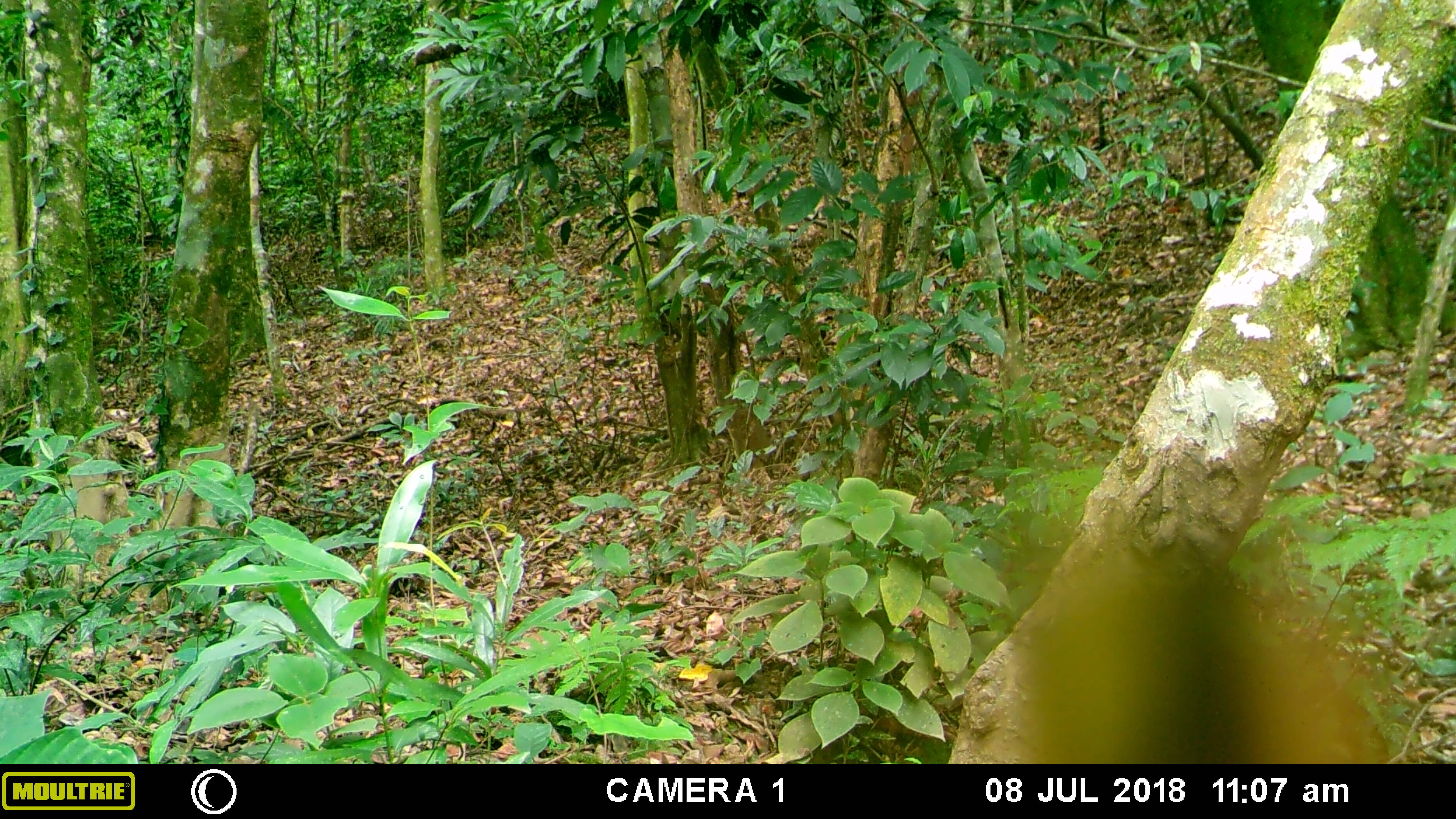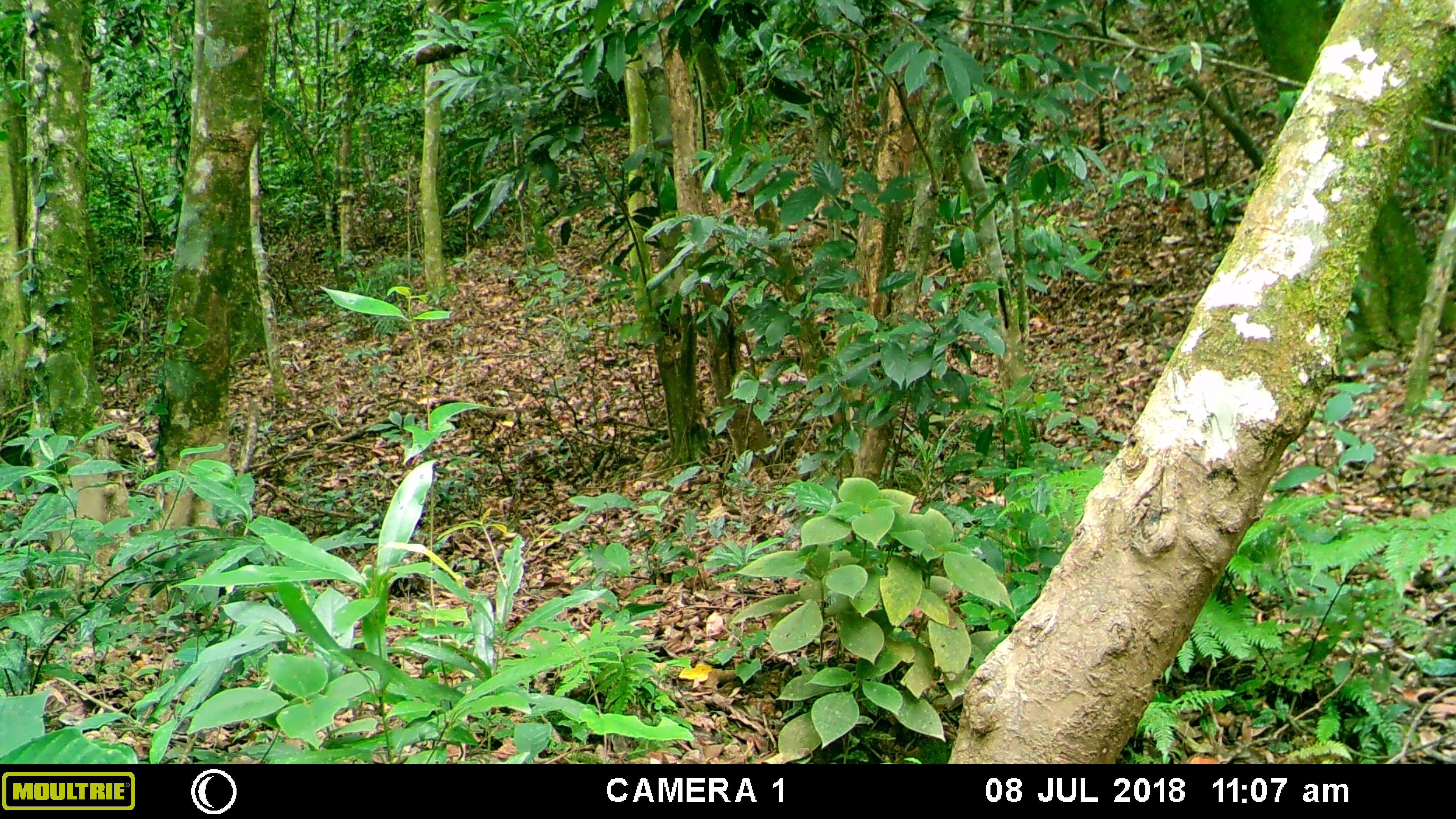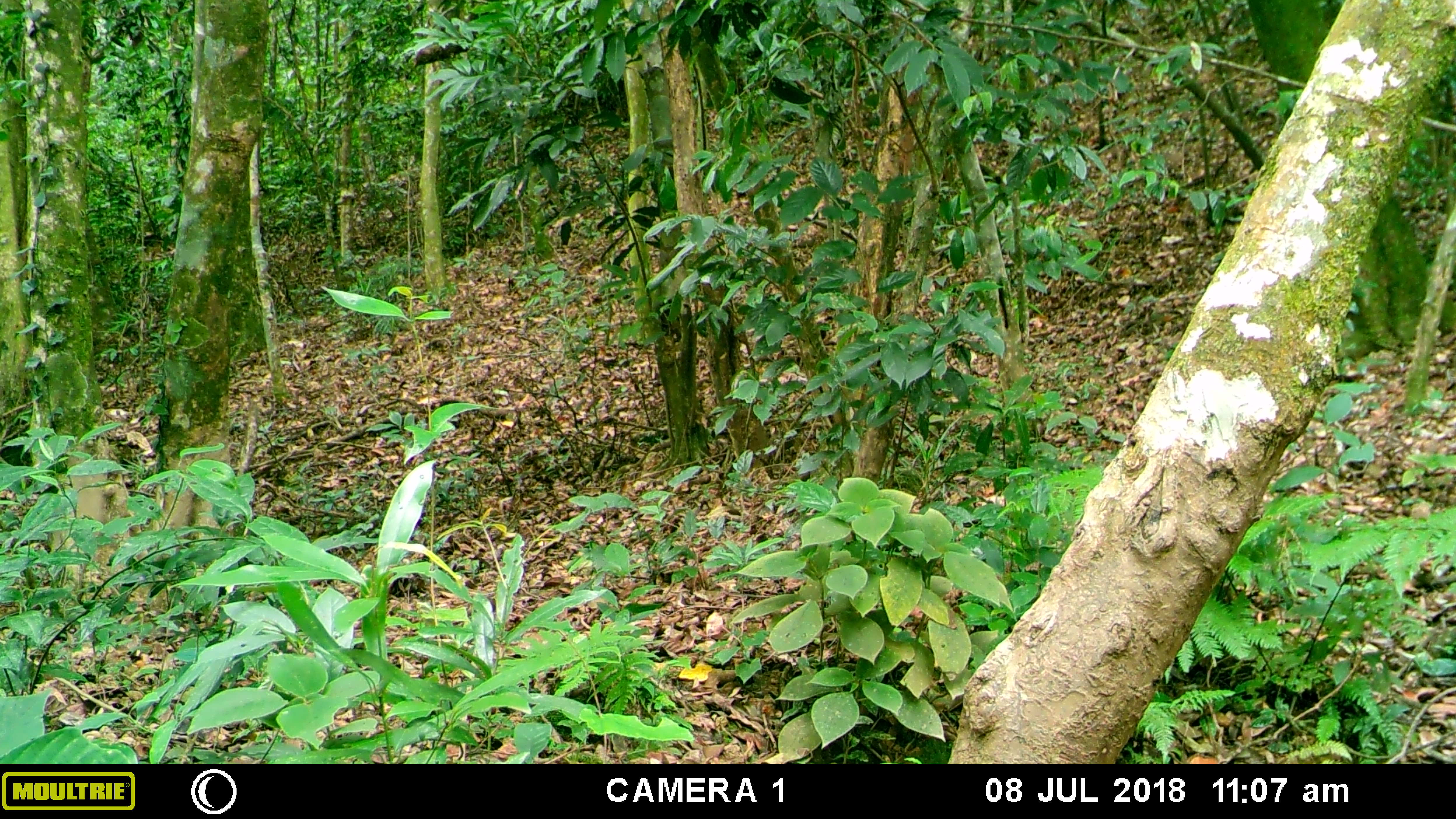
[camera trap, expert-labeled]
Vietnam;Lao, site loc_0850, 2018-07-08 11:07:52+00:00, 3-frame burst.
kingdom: Animalia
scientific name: Animalia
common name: animal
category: unidentified animal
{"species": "unidentified animal (animal) (Animalia)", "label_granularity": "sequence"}